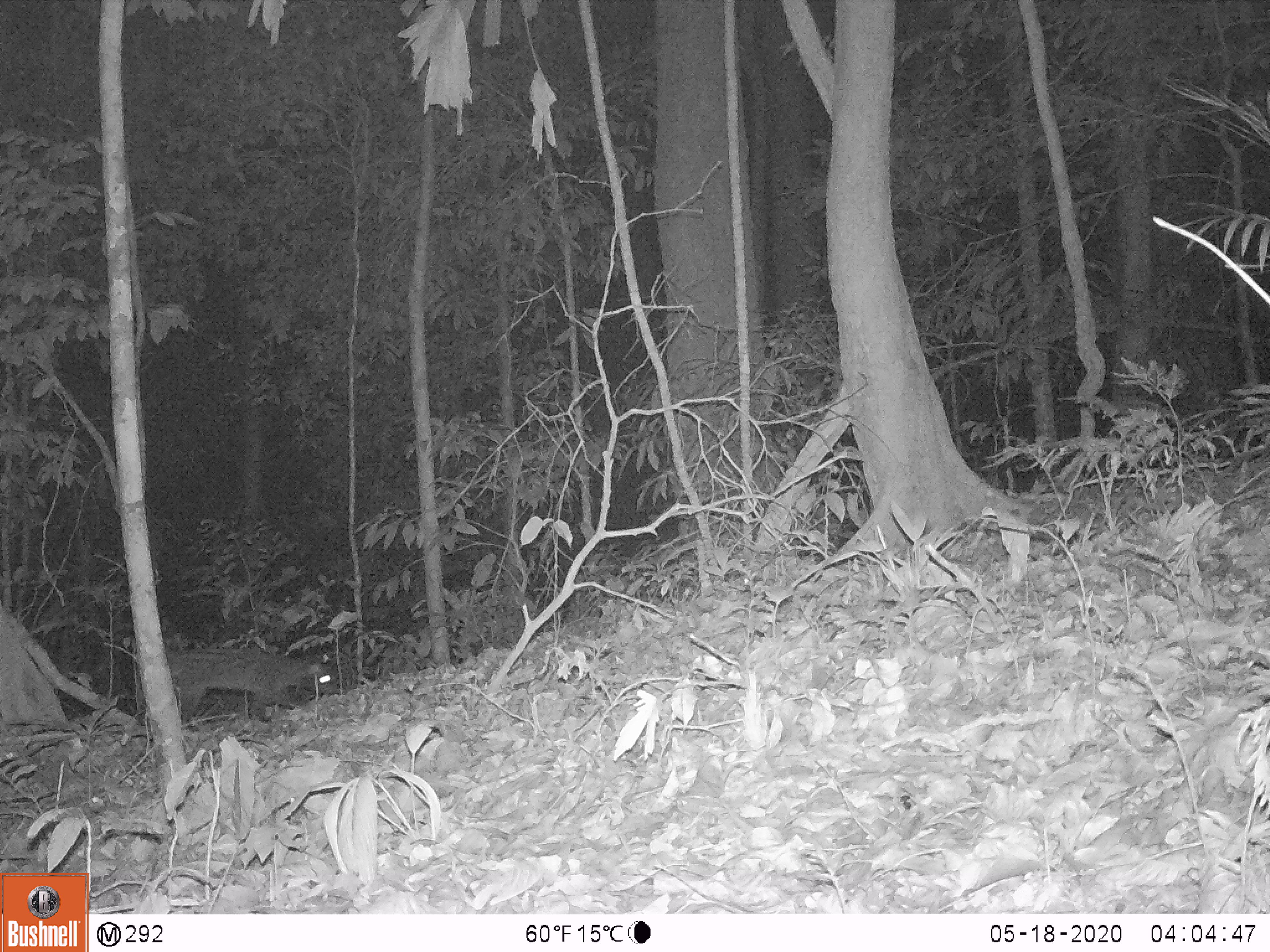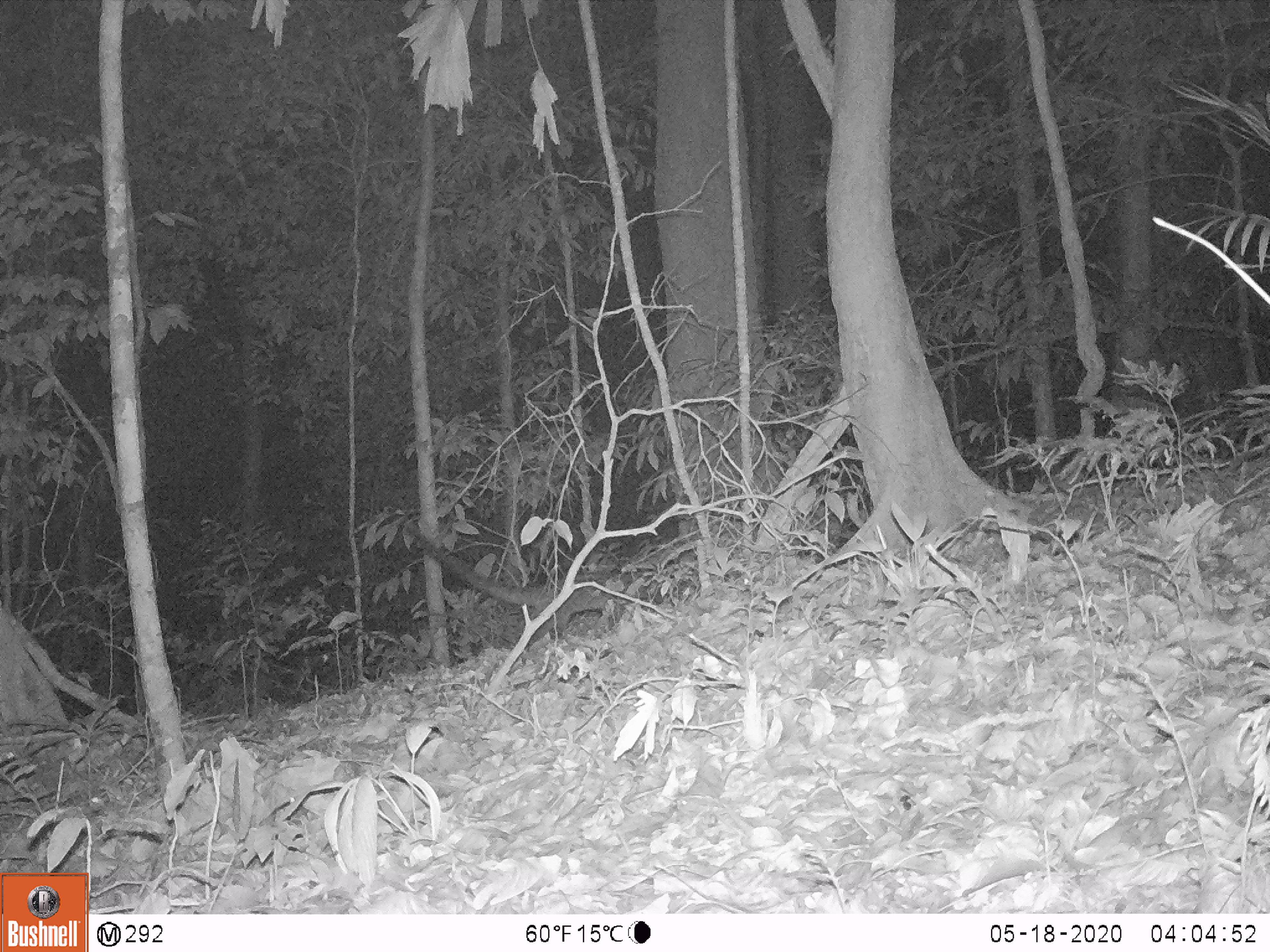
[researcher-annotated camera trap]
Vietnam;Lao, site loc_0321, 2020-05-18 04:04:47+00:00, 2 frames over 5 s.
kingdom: Animalia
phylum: Chordata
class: Mammalia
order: Carnivora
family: Viverridae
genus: Paradoxurus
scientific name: Paradoxurus hermaphroditus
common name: common palm civet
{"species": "common palm civet (Paradoxurus hermaphroditus)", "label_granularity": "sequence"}